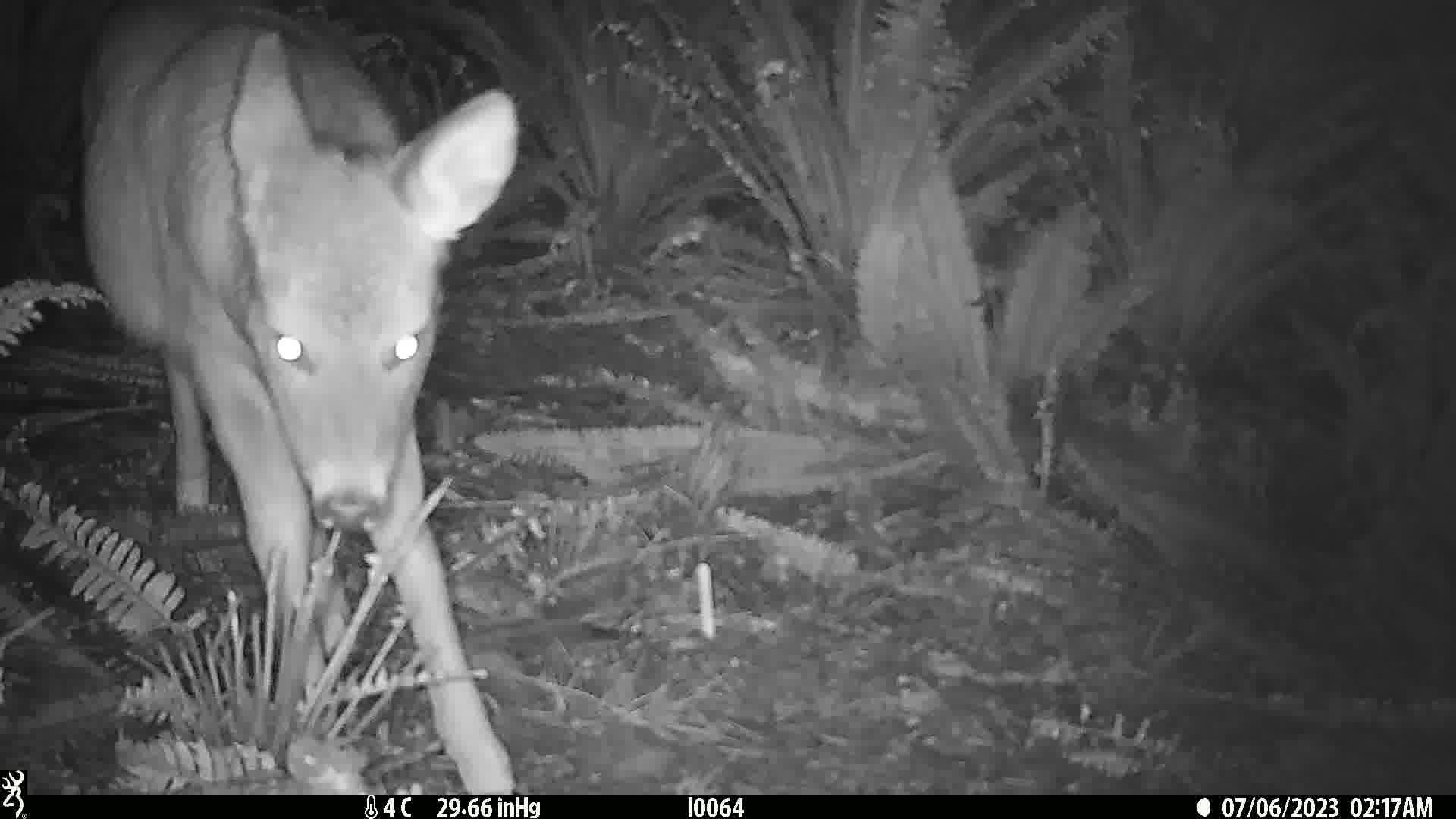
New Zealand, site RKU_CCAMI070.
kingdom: Animalia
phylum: Chordata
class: Mammalia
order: Artiodactyla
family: Cervidae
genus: Odocoileus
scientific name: Odocoileus virginianus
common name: white-tailed deer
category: white tailed deer